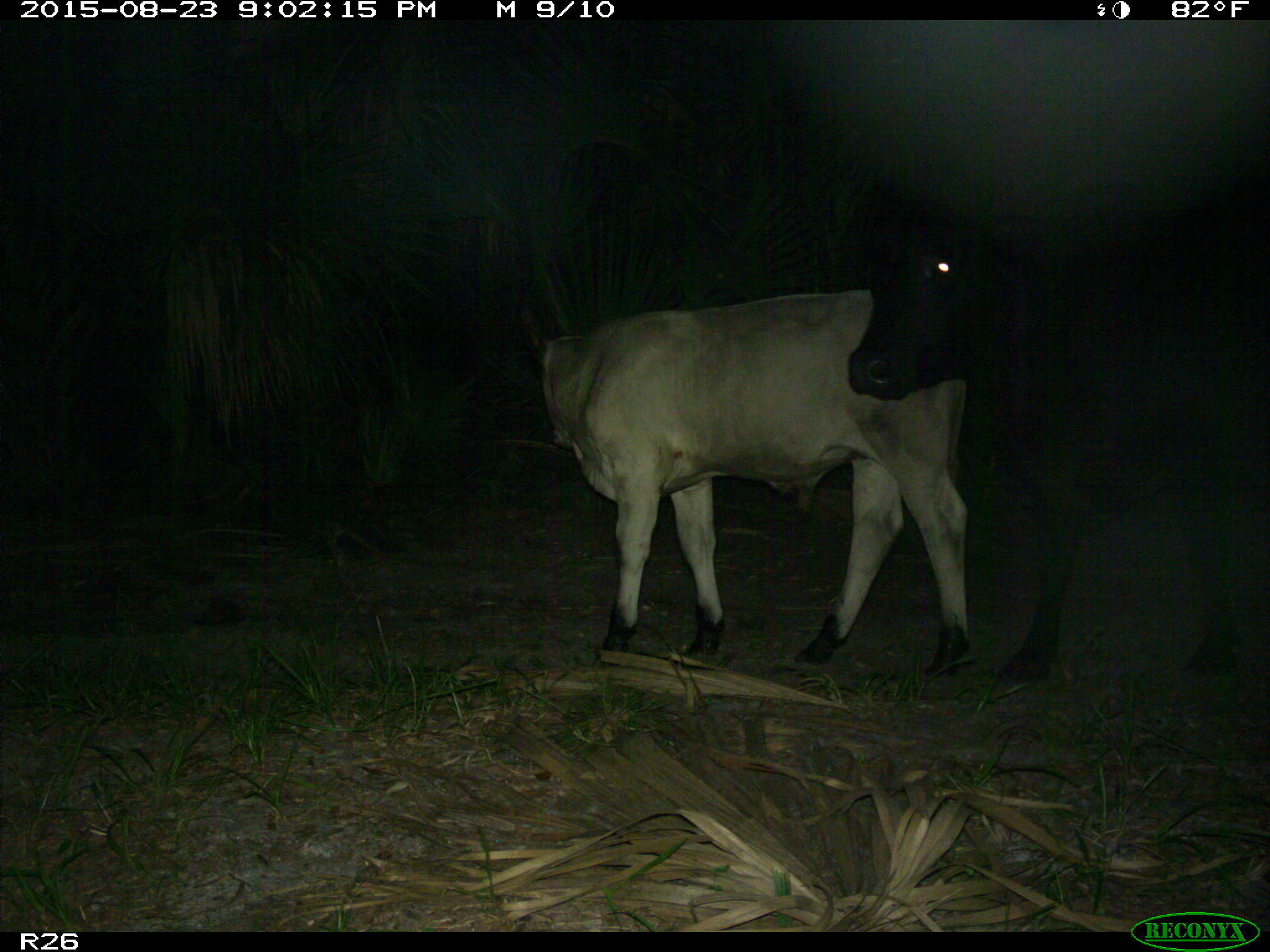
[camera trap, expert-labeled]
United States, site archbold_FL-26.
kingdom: Animalia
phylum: Chordata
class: Mammalia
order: Artiodactyla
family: Bovidae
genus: Bos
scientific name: Bos taurus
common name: domestic cow